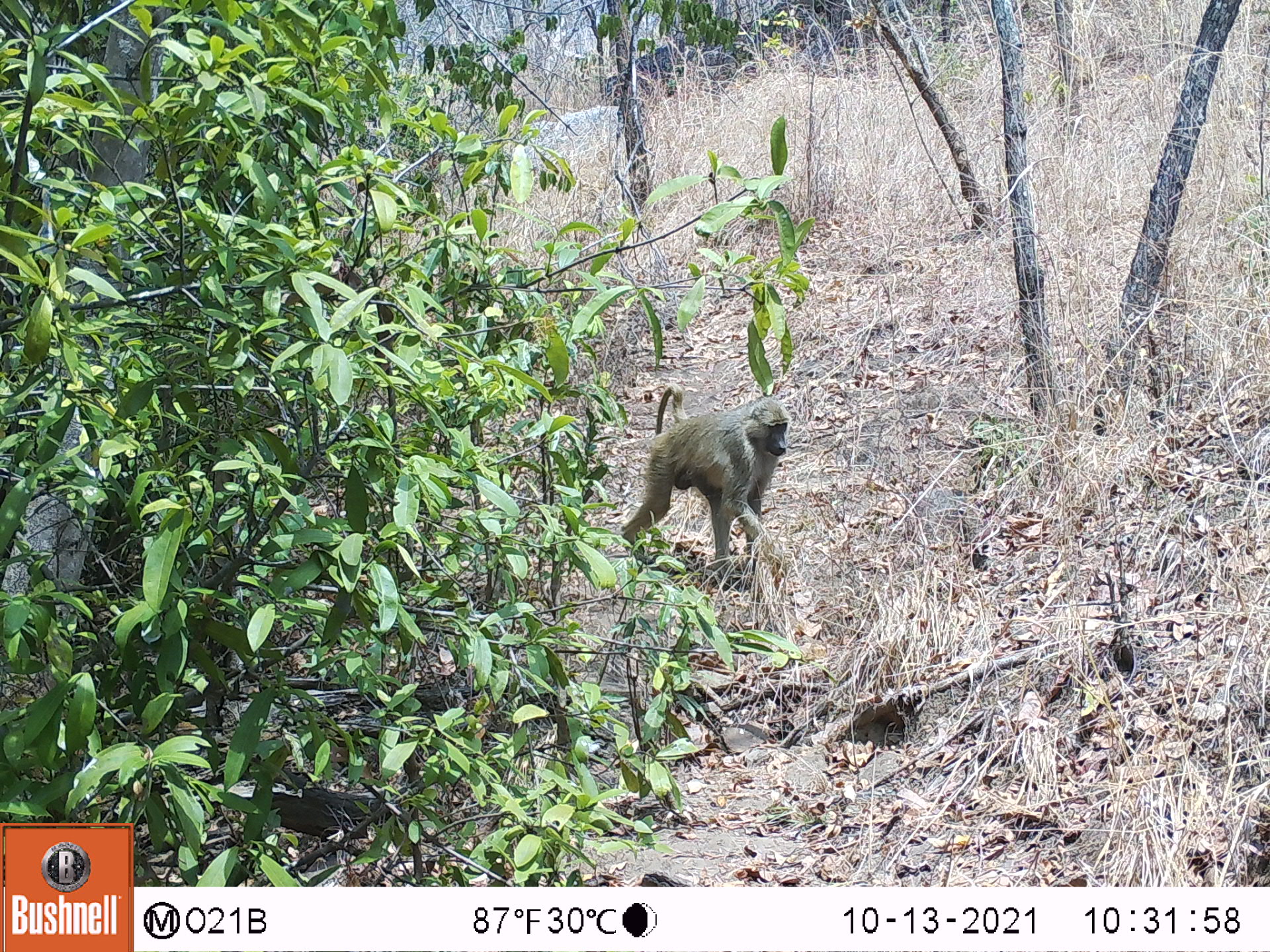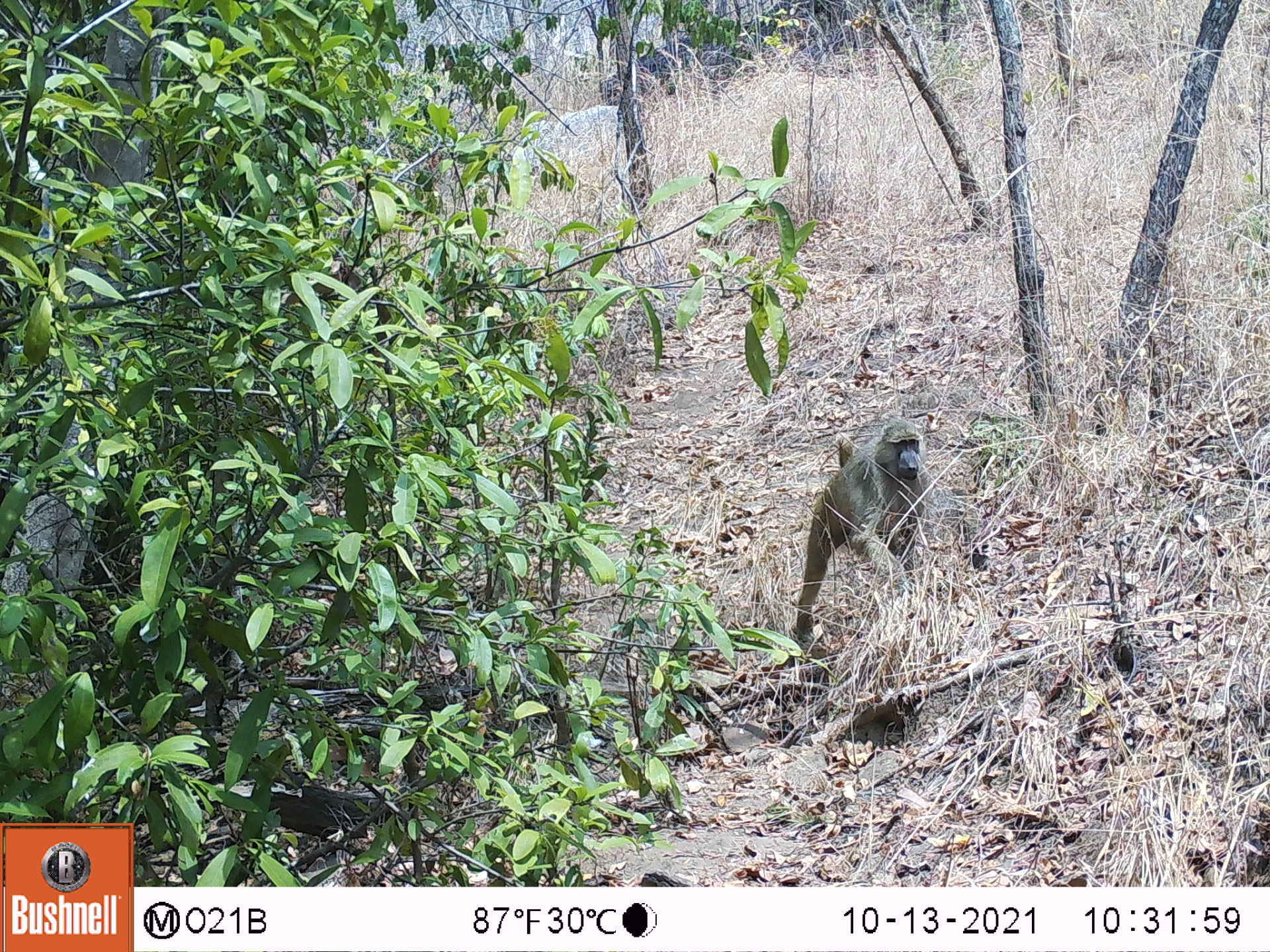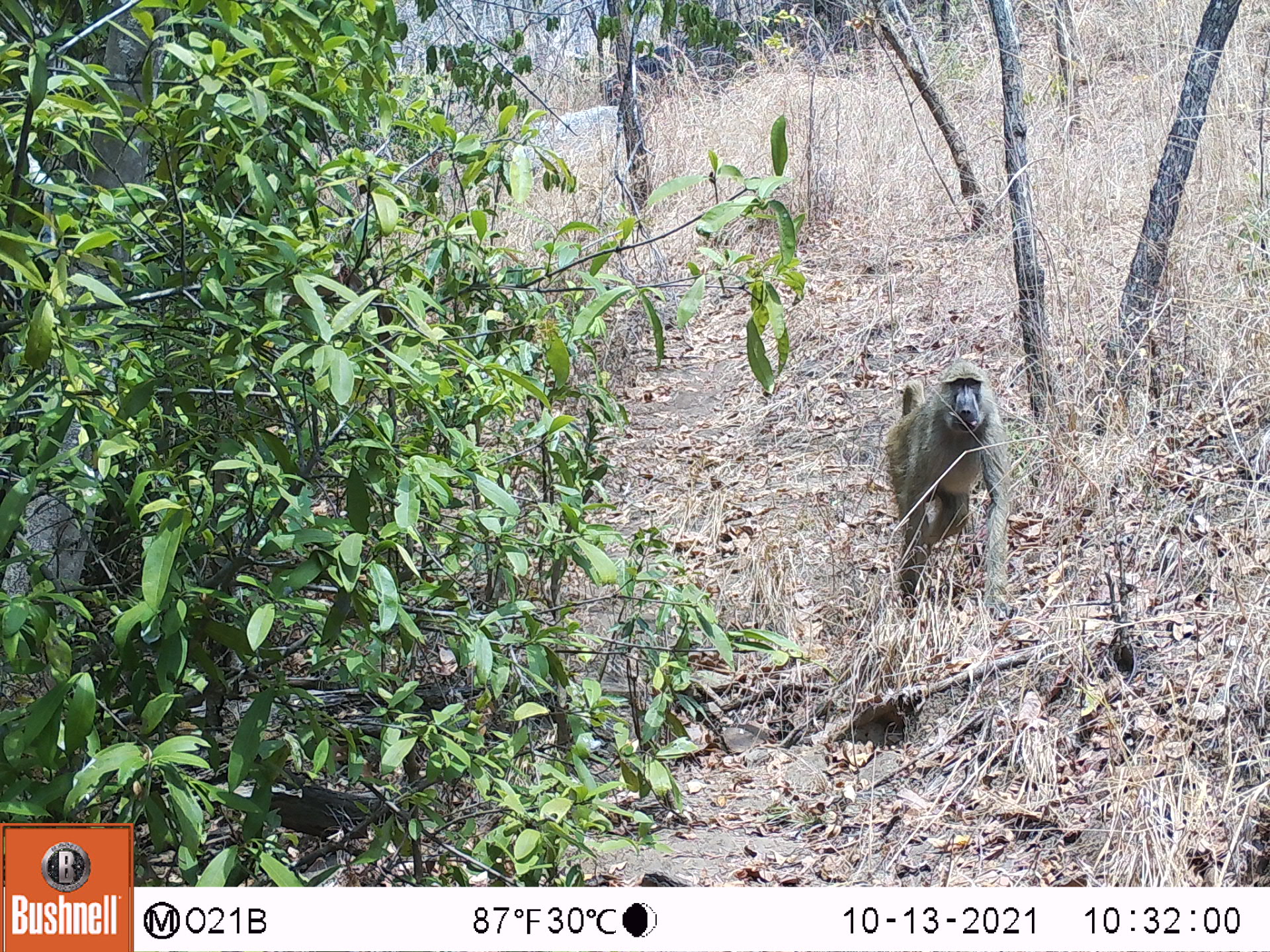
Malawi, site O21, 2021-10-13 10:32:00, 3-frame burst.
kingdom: Animalia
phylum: Chordata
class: Mammalia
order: Primates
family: Cercopithecidae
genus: Papio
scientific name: Papio cynocephalus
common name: yellow baboon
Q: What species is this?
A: Yellow baboon (Papio cynocephalus).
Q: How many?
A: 1.